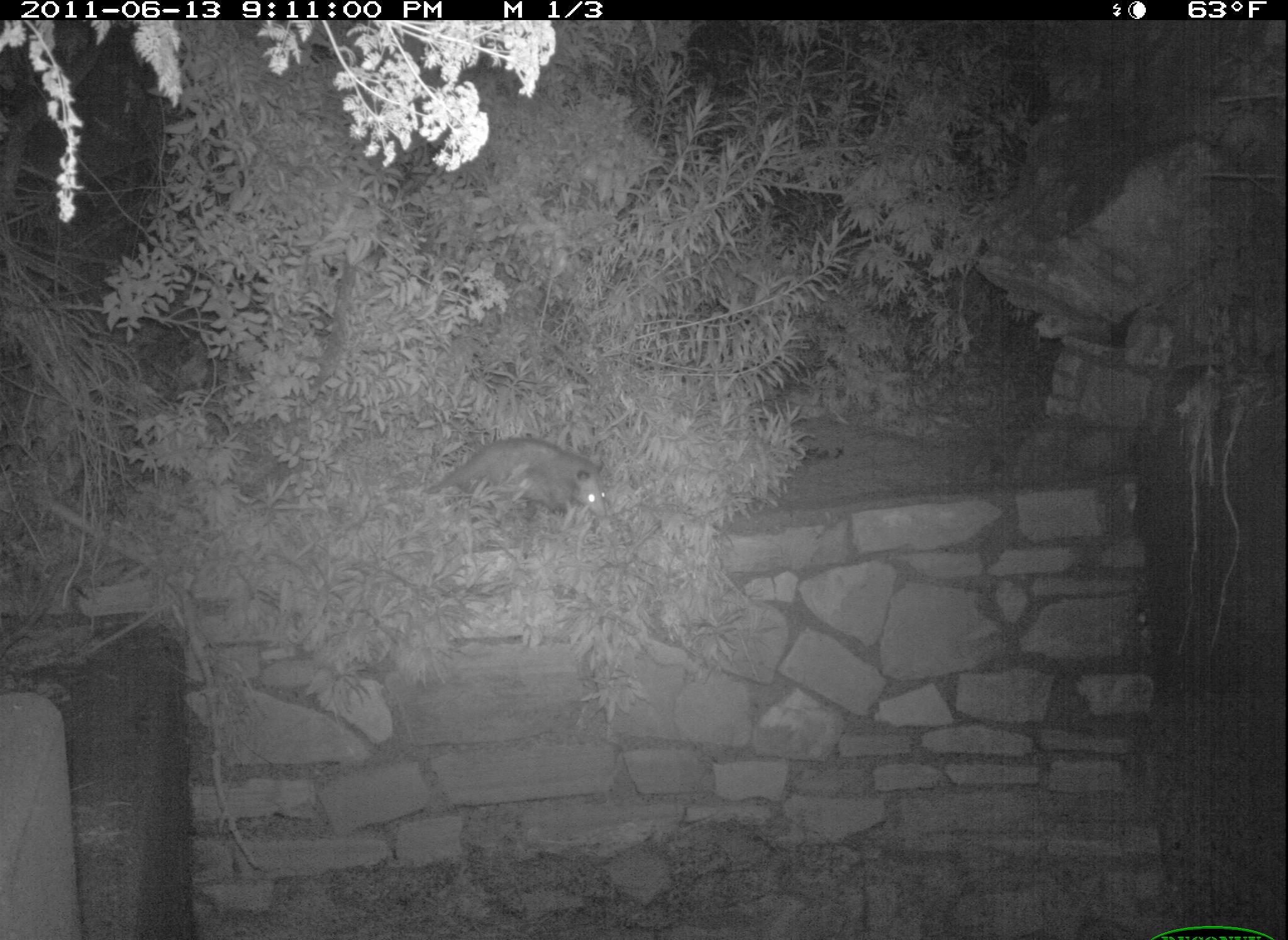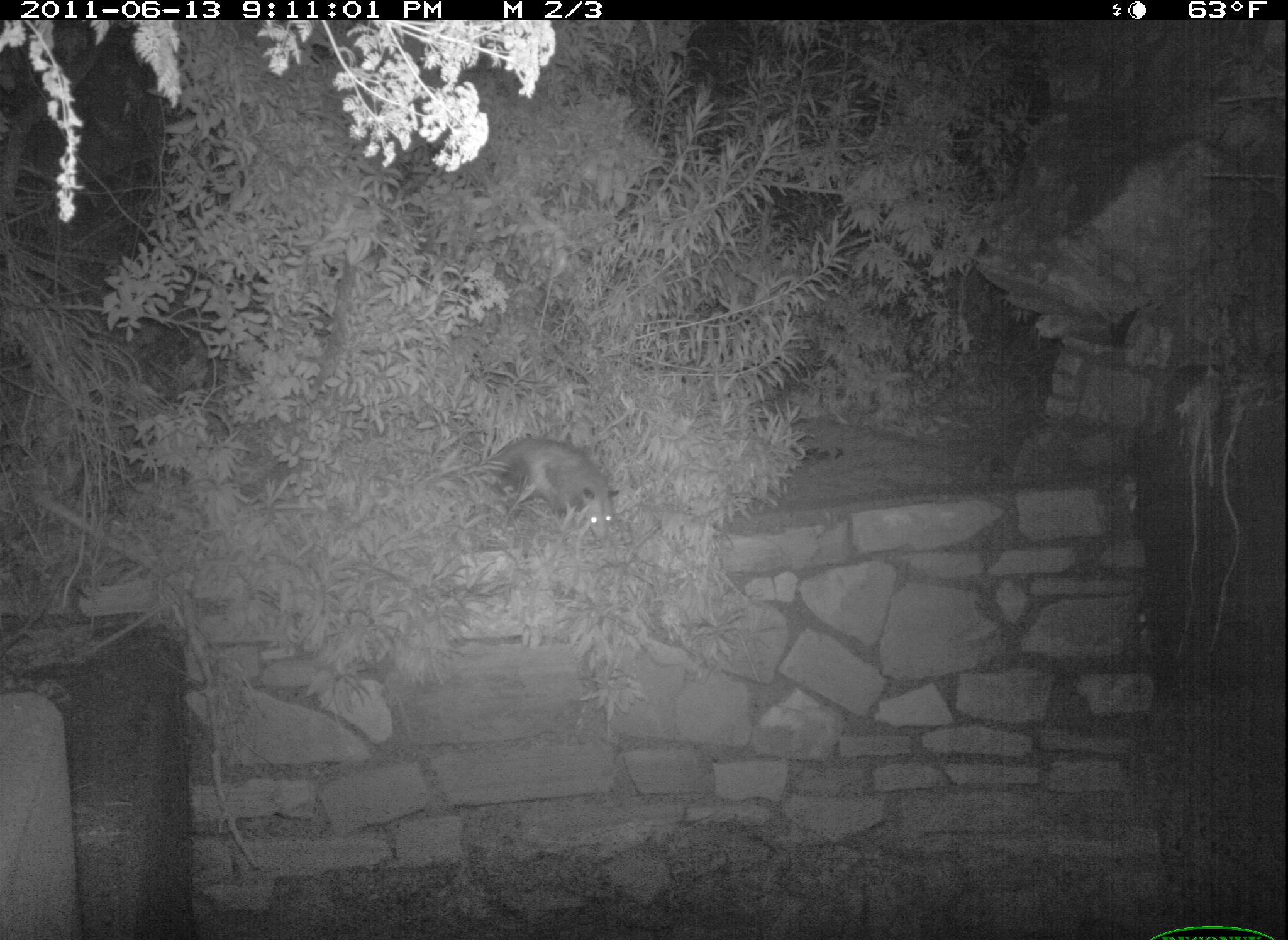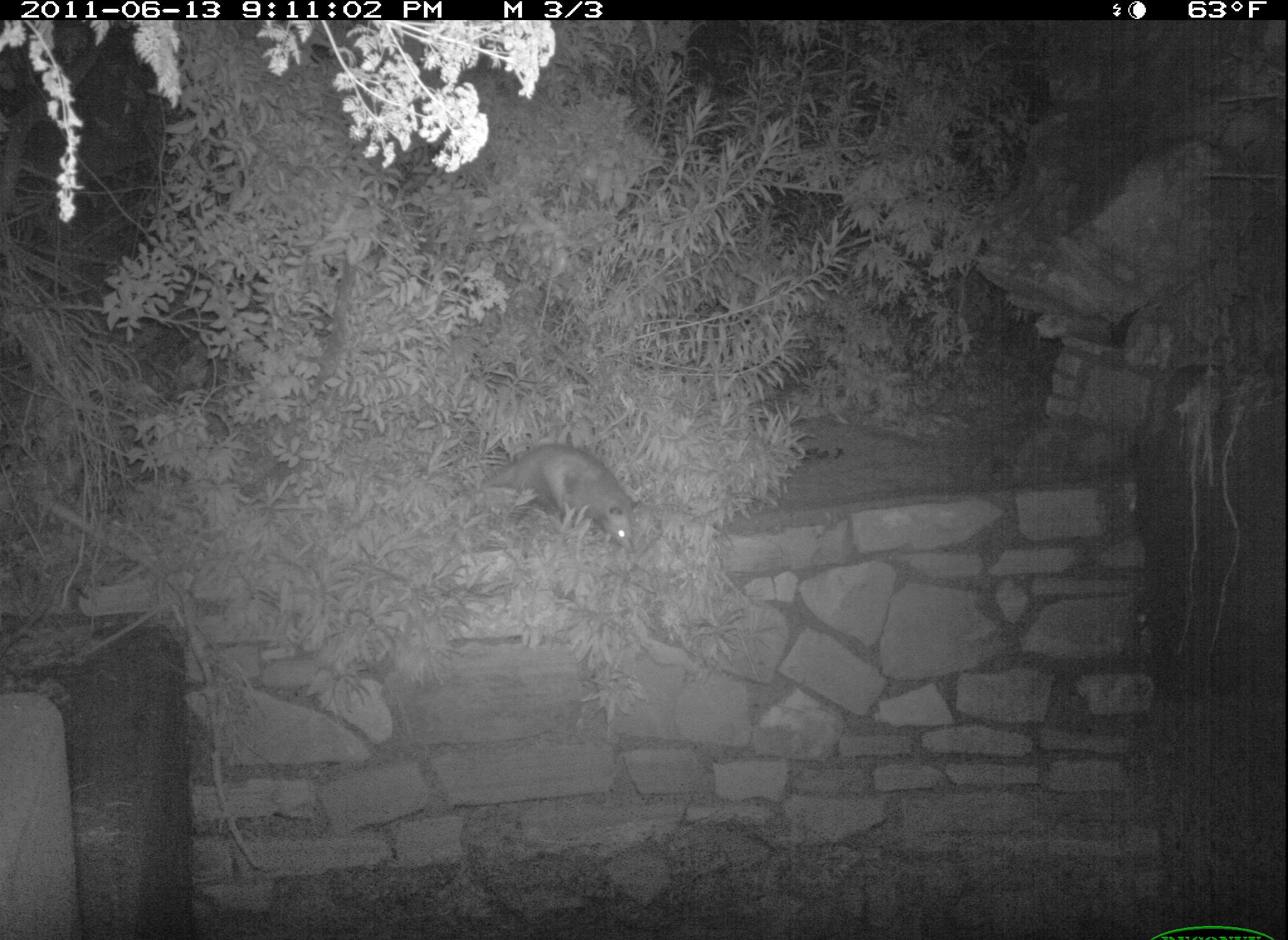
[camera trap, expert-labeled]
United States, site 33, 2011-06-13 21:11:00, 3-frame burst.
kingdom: Animalia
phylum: Chordata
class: Mammalia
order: Didelphimorphia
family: Didelphidae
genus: Didelphis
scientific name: Didelphis virginiana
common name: virginia opossum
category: opossum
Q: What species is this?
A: Opossum (virginia opossum) (Didelphis virginiana).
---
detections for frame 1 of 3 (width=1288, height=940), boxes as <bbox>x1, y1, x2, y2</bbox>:
opossum: <bbox>388, 425, 623, 536</bbox>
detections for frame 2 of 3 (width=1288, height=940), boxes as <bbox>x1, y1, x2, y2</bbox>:
opossum: <bbox>452, 424, 625, 562</bbox>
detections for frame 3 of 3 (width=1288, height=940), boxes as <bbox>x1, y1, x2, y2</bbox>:
opossum: <bbox>460, 427, 663, 557</bbox>